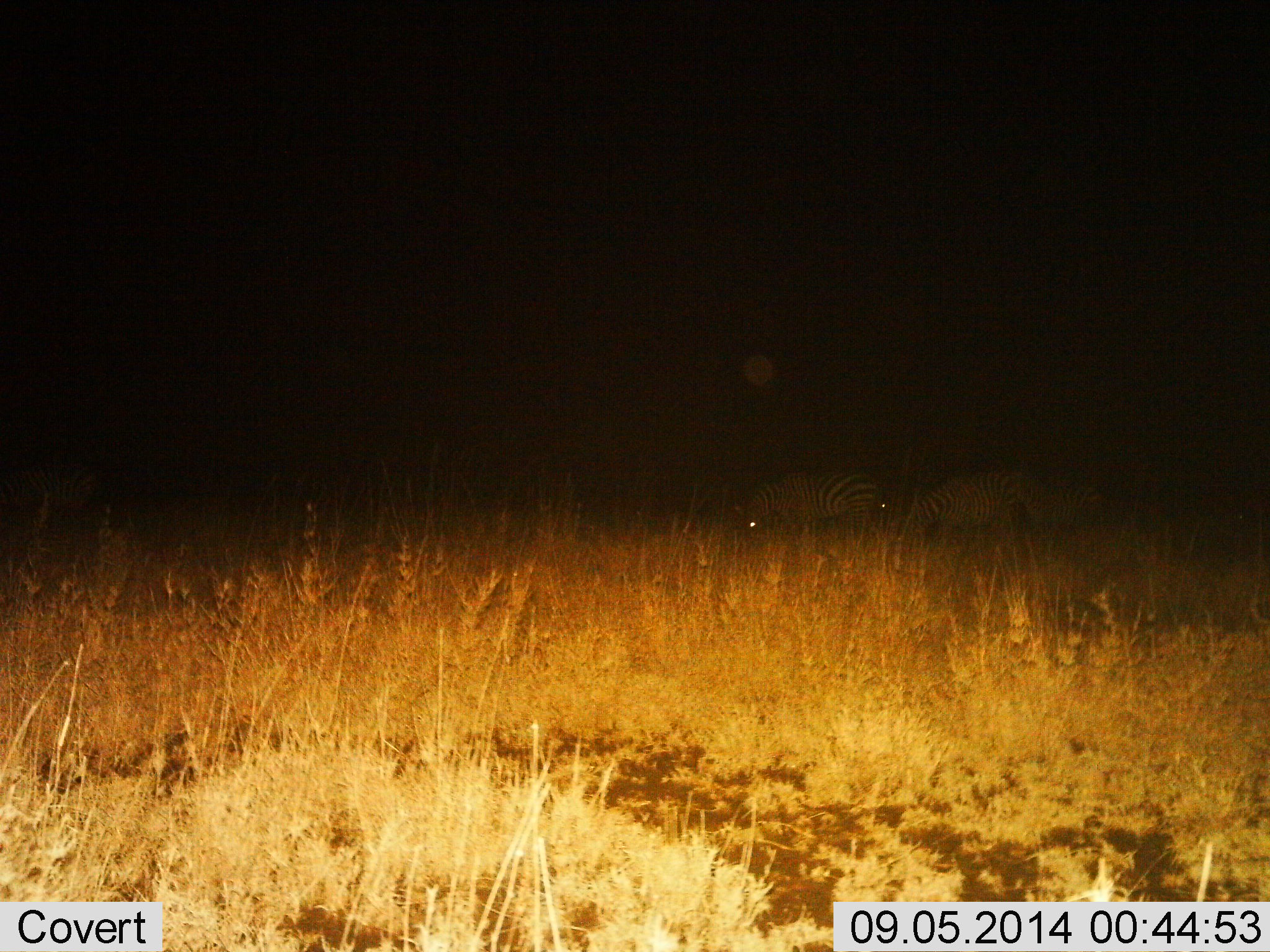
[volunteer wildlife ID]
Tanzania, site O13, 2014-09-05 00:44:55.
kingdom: Animalia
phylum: Chordata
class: Mammalia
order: Perissodactyla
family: Equidae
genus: Equus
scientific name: Equus quagga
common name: plains zebra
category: zebra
Zebra (plains zebra) (Equus quagga), count 3. Behavior (volunteer vote fractions): standing 10%, resting 10%, moving 0%, interacting 0%. Young present (vote fraction): 0%. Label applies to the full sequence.